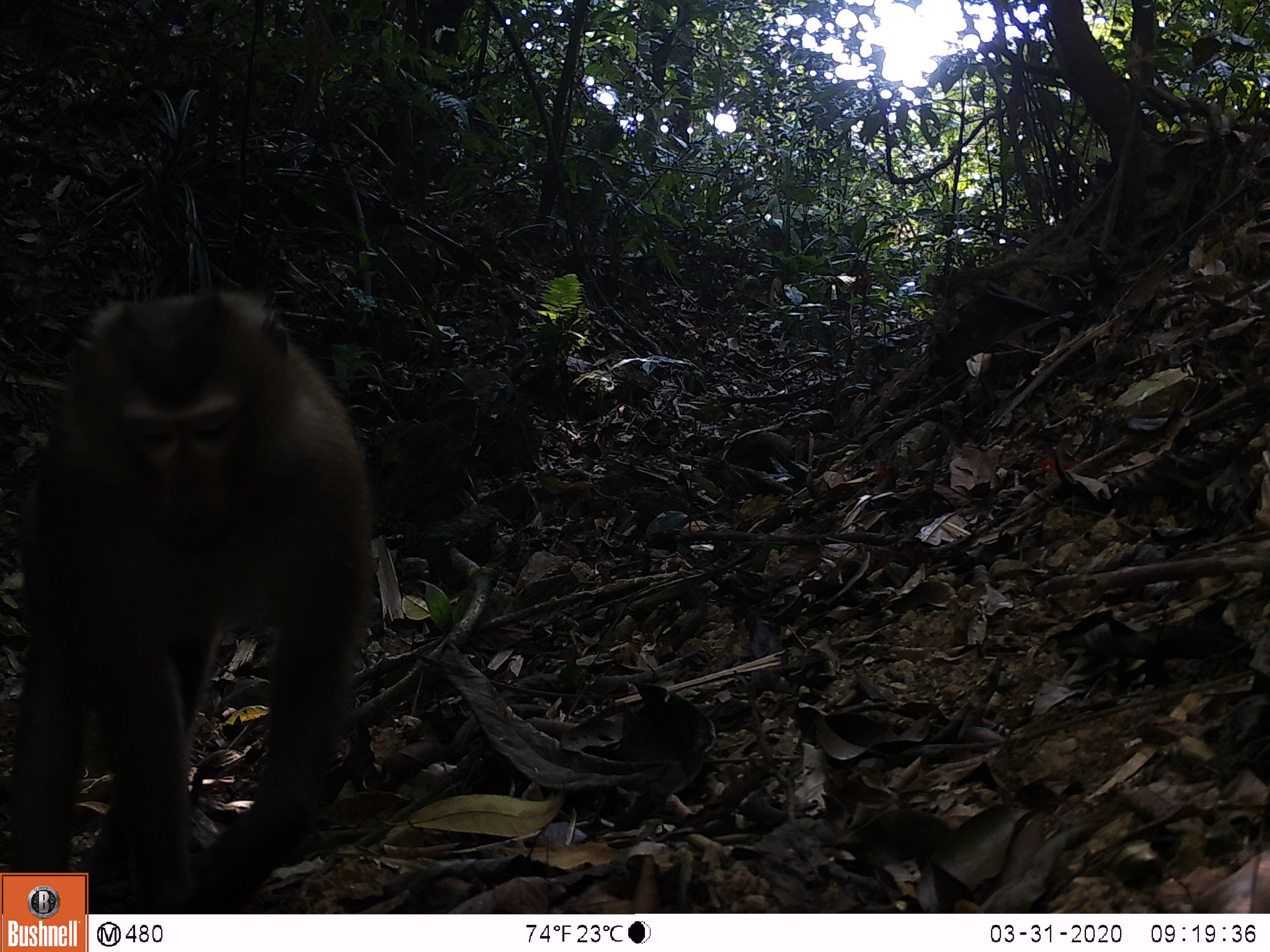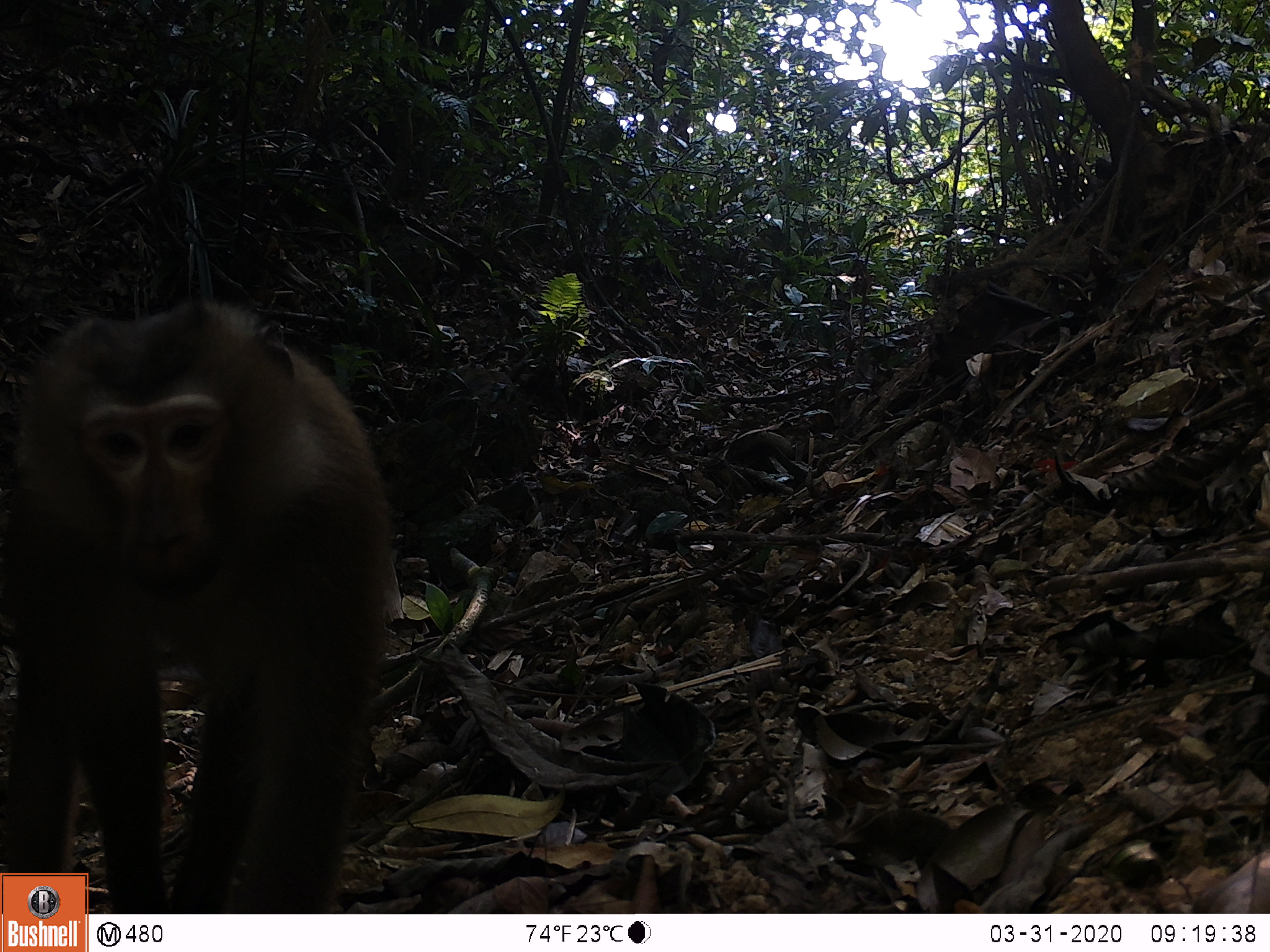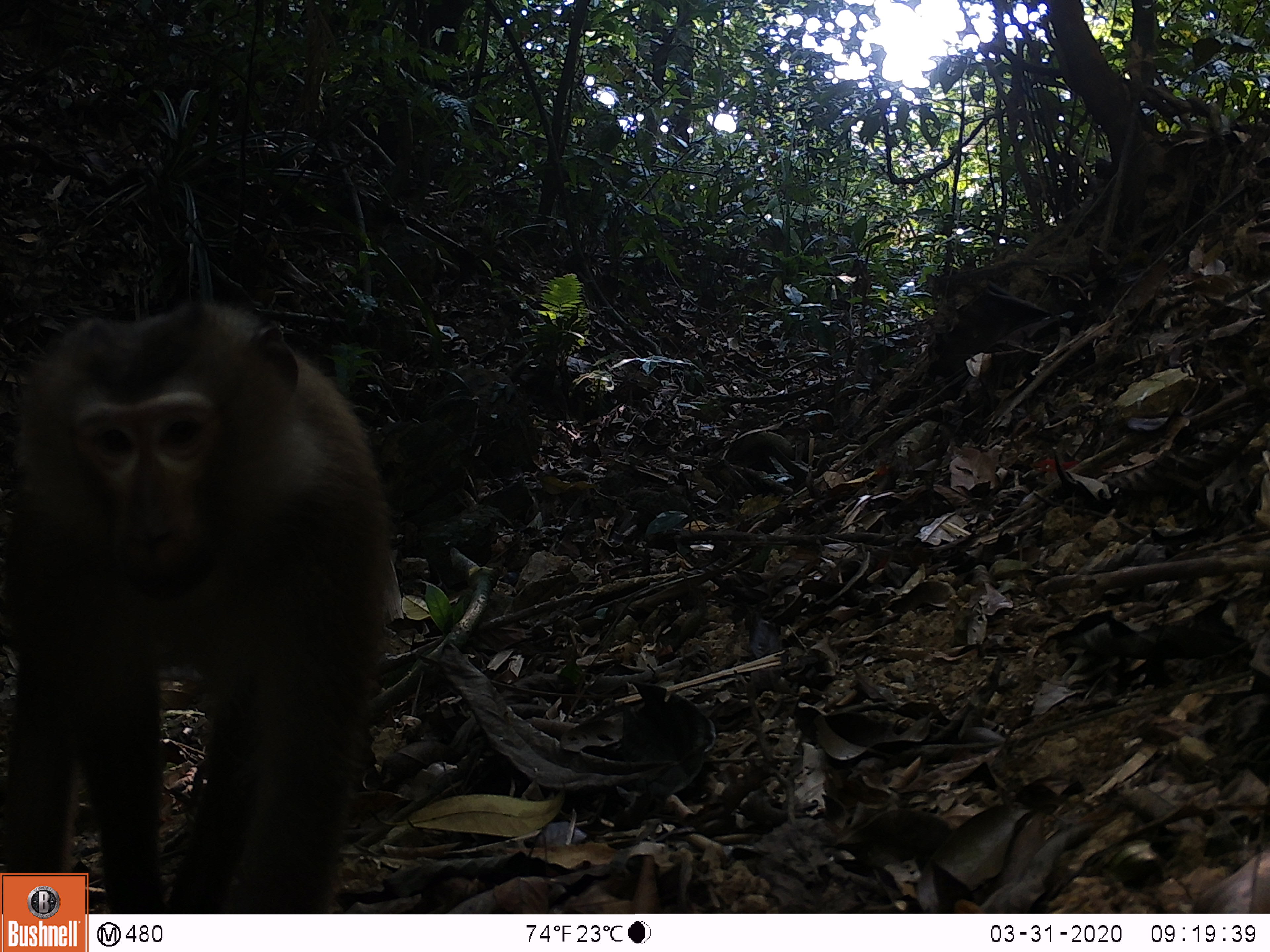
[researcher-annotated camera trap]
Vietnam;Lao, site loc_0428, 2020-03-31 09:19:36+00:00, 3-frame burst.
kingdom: Animalia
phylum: Chordata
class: Mammalia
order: Primates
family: Cercopithecidae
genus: Macaca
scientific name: Macaca nemestrina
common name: pig-tailed macaque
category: pig tailed macaque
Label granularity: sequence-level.